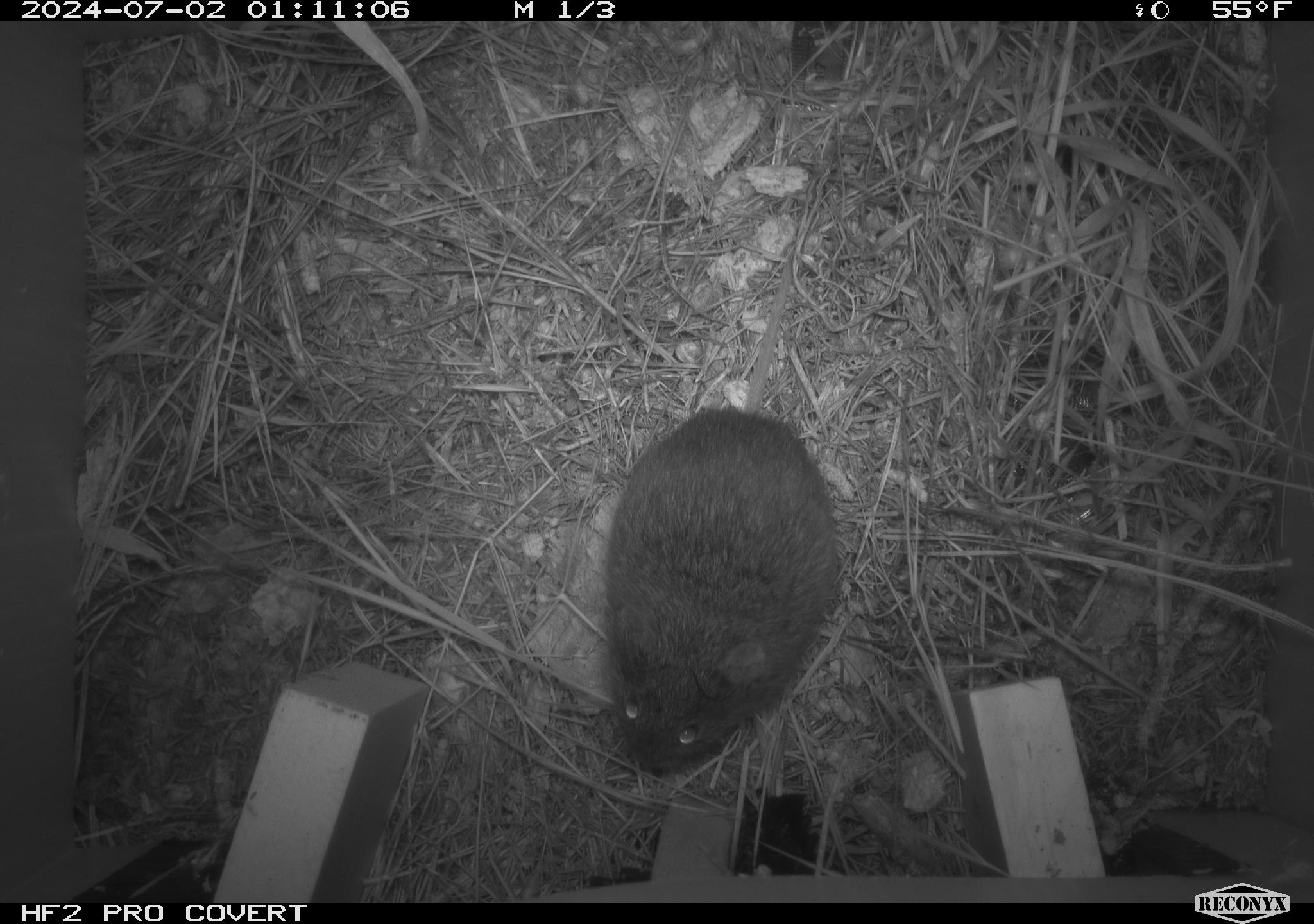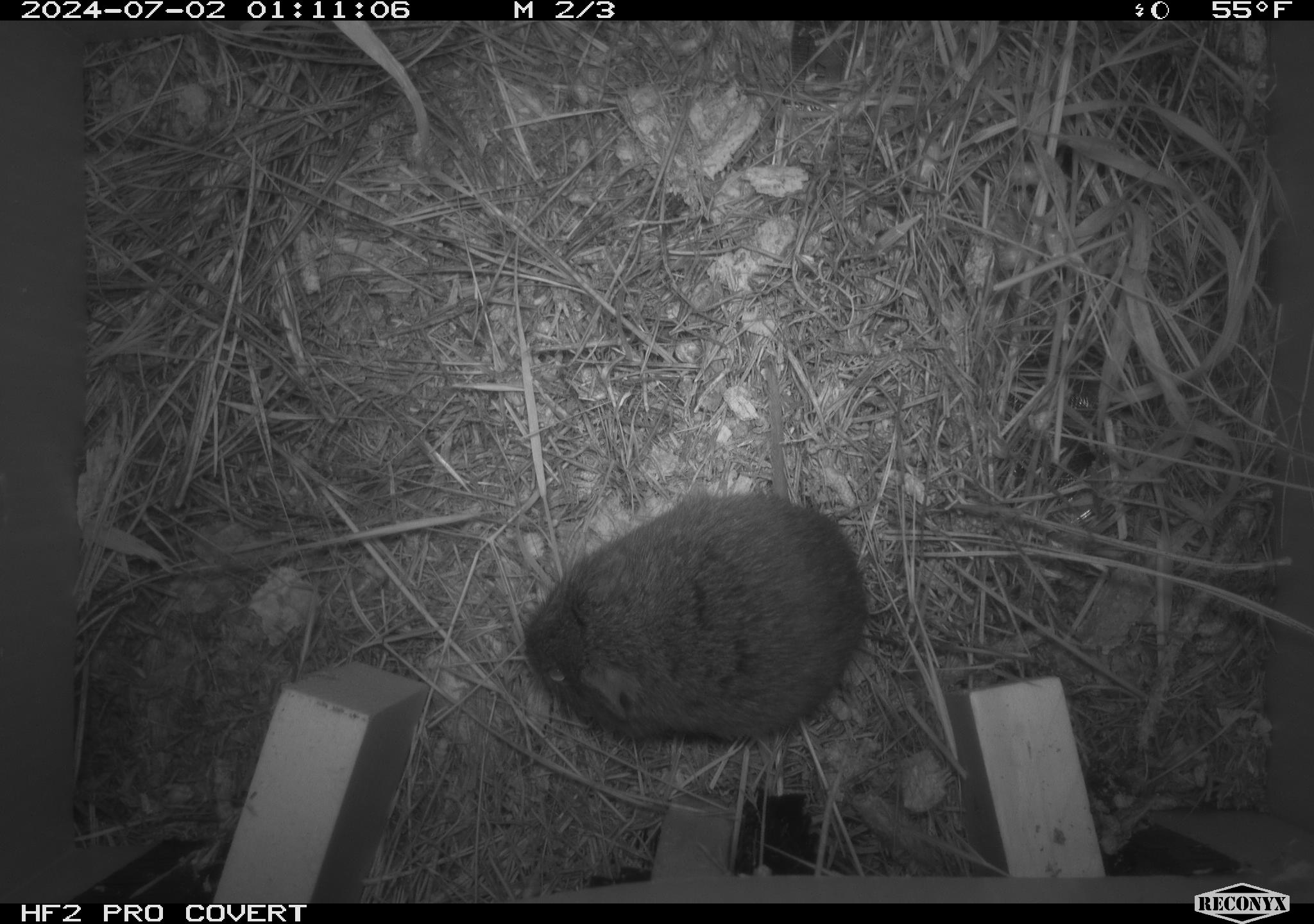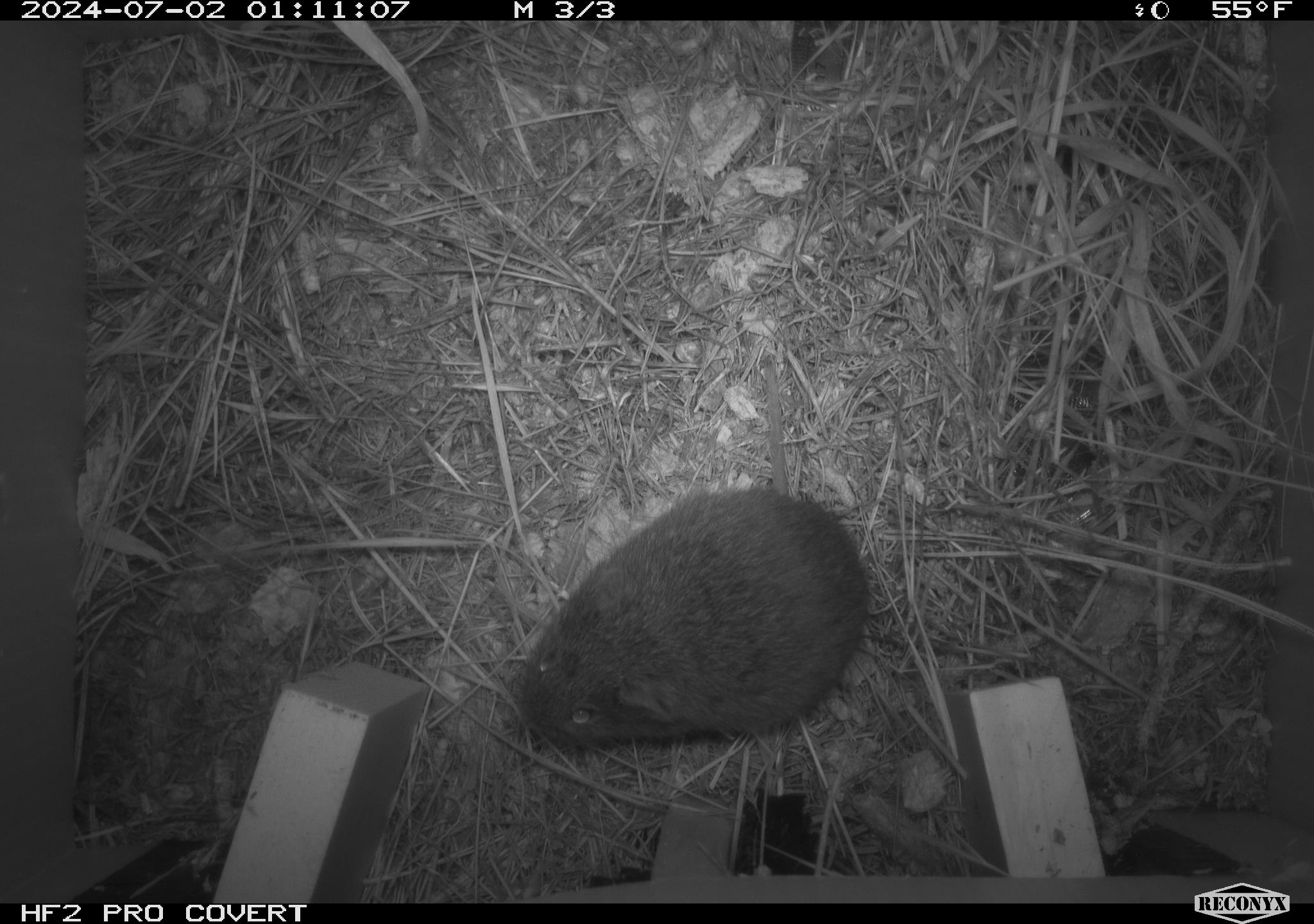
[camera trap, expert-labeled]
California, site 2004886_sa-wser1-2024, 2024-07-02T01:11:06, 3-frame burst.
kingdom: Animalia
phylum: Chordata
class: Mammalia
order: Rodentia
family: Cricetidae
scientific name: Arvicolinae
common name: voles, lemmings, and muskrats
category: arvicolinae subfamily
Arvicolinae subfamily (voles, lemmings, and muskrats) (Arvicolinae).